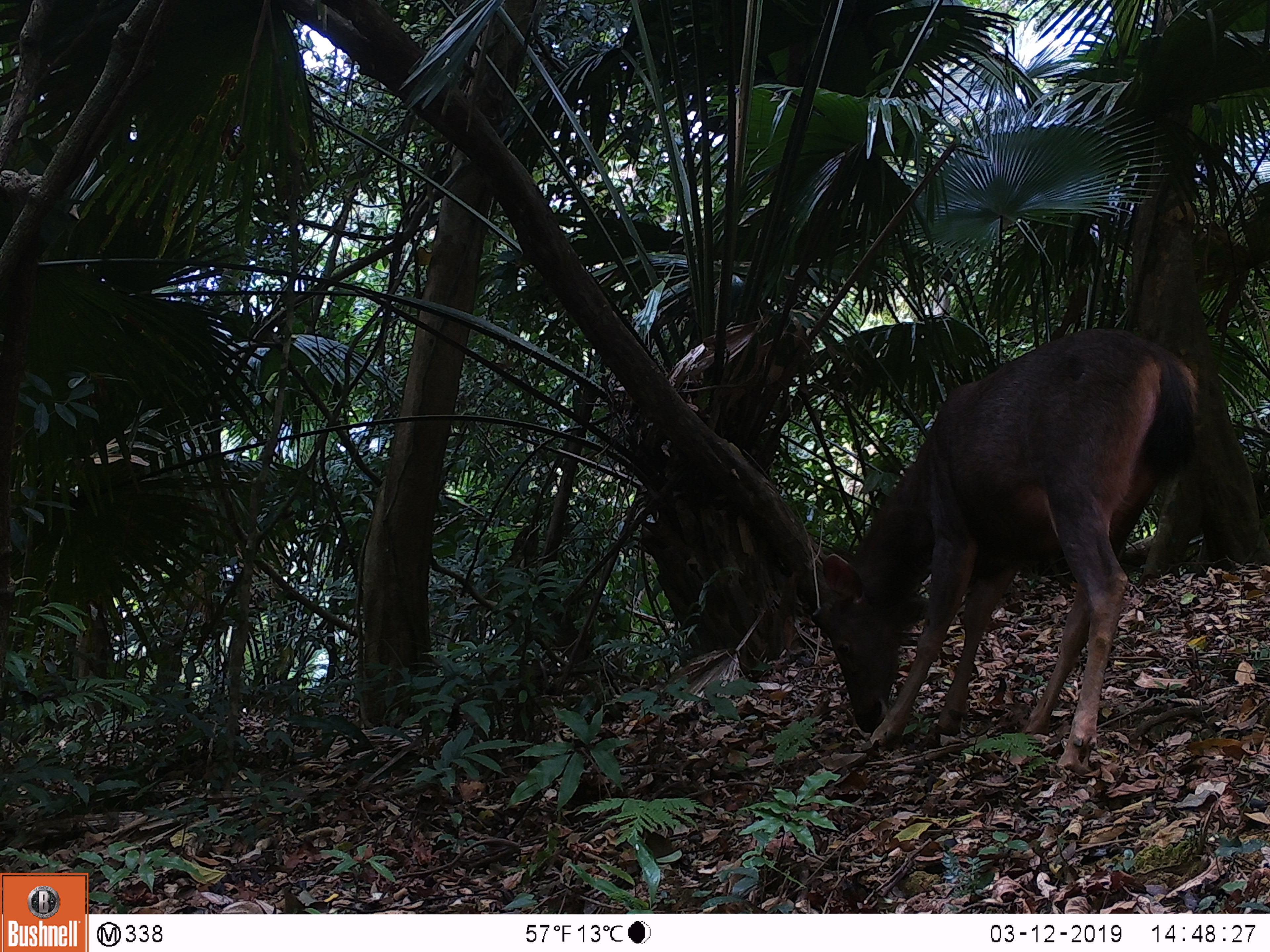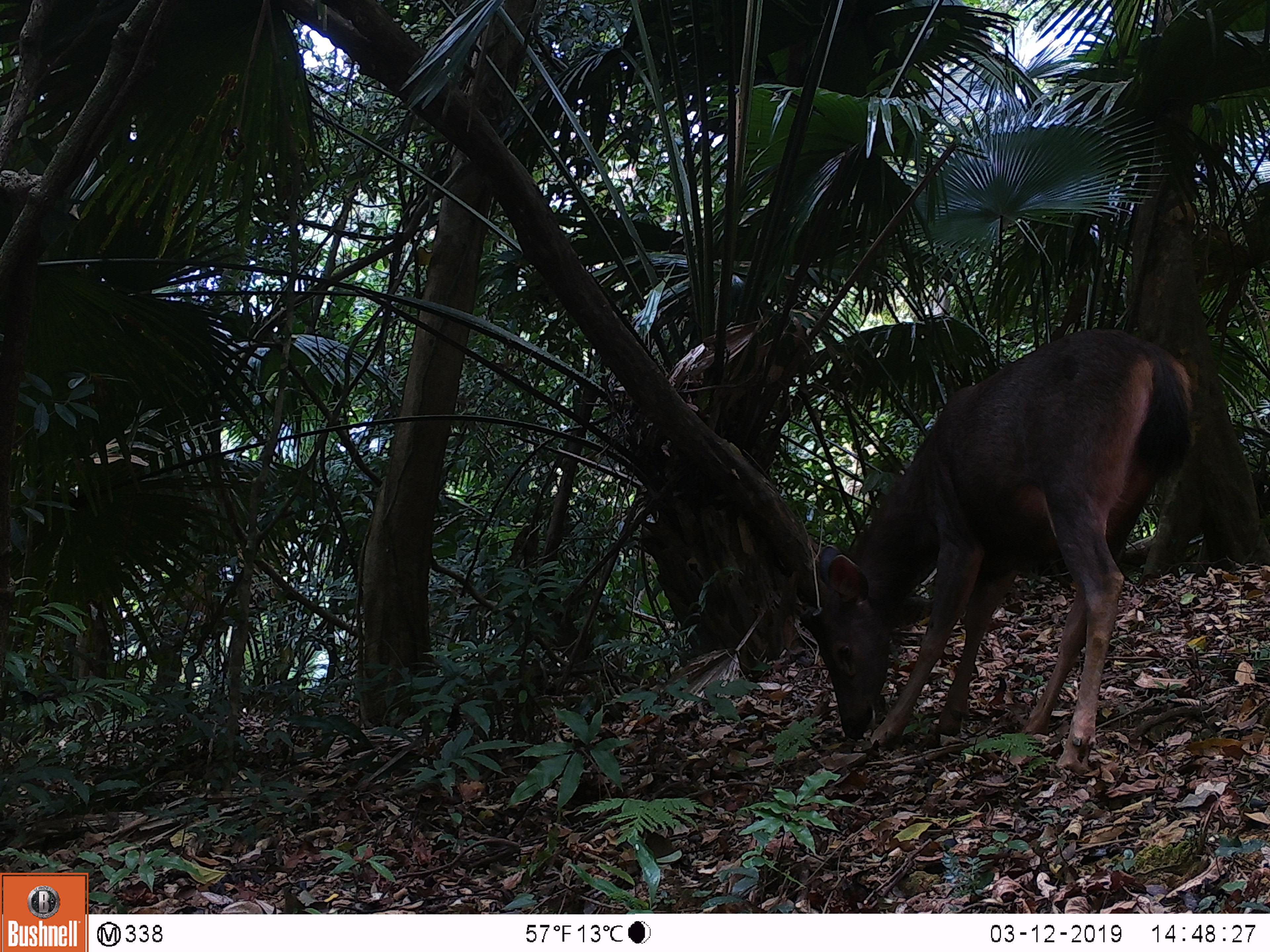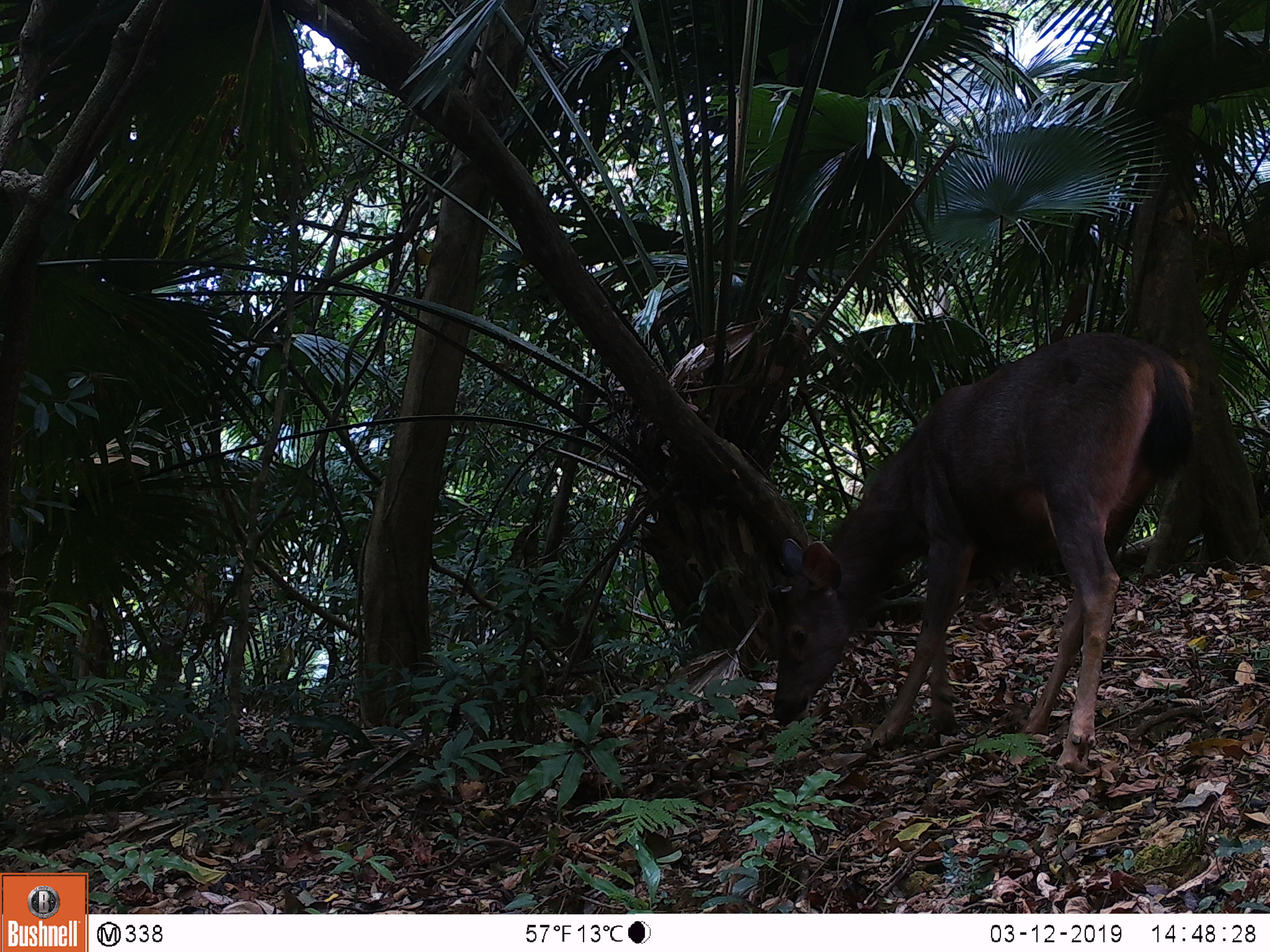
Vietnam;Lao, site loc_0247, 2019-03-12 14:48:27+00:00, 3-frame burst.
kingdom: Animalia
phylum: Chordata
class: Mammalia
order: Artiodactyla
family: Cervidae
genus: Rusa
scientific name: Rusa unicolor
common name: sambar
Sambar (Rusa unicolor). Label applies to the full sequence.